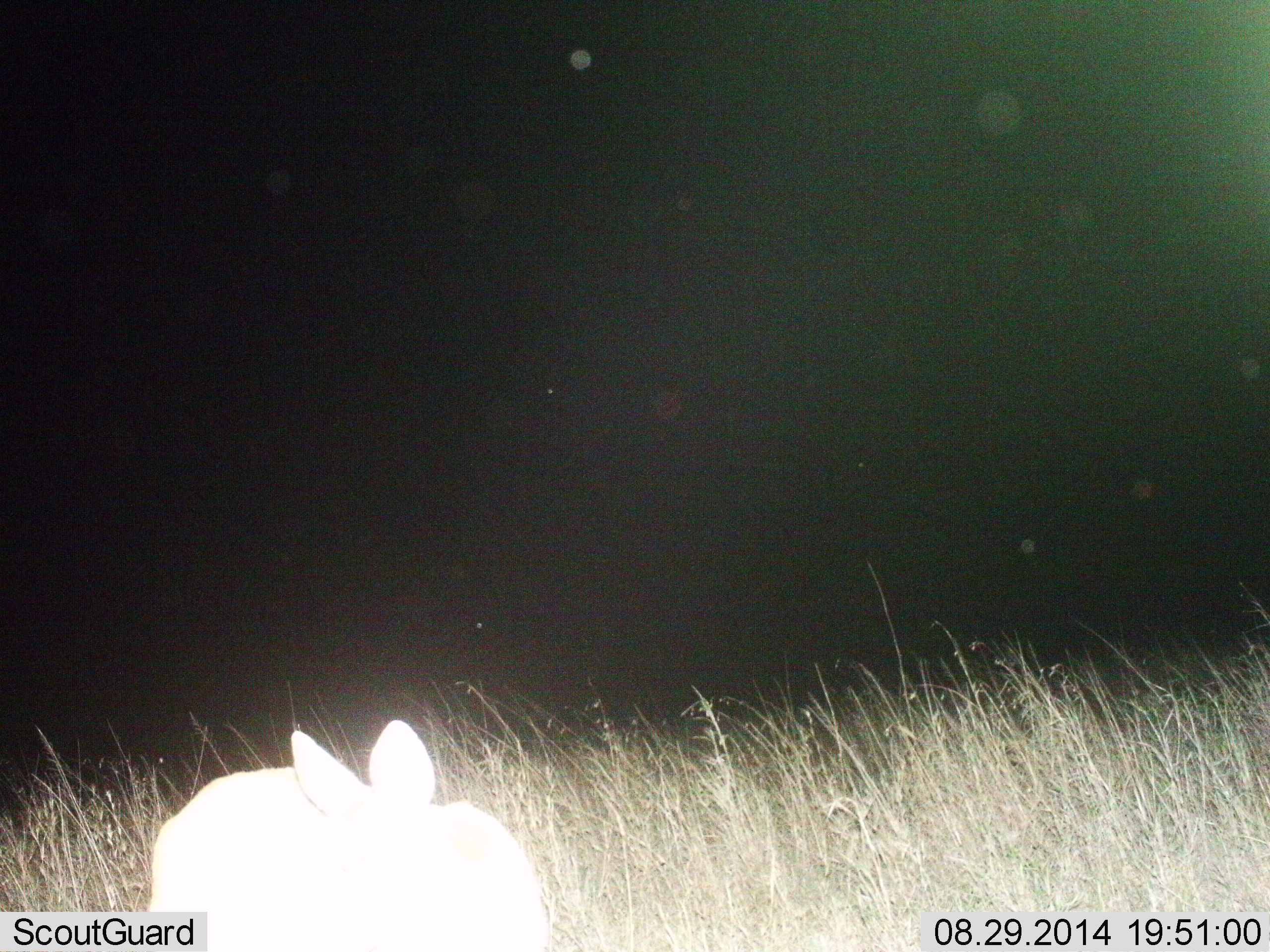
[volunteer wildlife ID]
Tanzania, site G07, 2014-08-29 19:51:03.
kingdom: Animalia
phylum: Chordata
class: Mammalia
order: Lagomorpha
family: Leporidae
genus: Lepus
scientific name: Lepus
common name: hare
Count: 1.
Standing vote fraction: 40%.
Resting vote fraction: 60%.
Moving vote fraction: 0%.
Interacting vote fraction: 0%.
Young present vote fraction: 0%.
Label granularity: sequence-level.